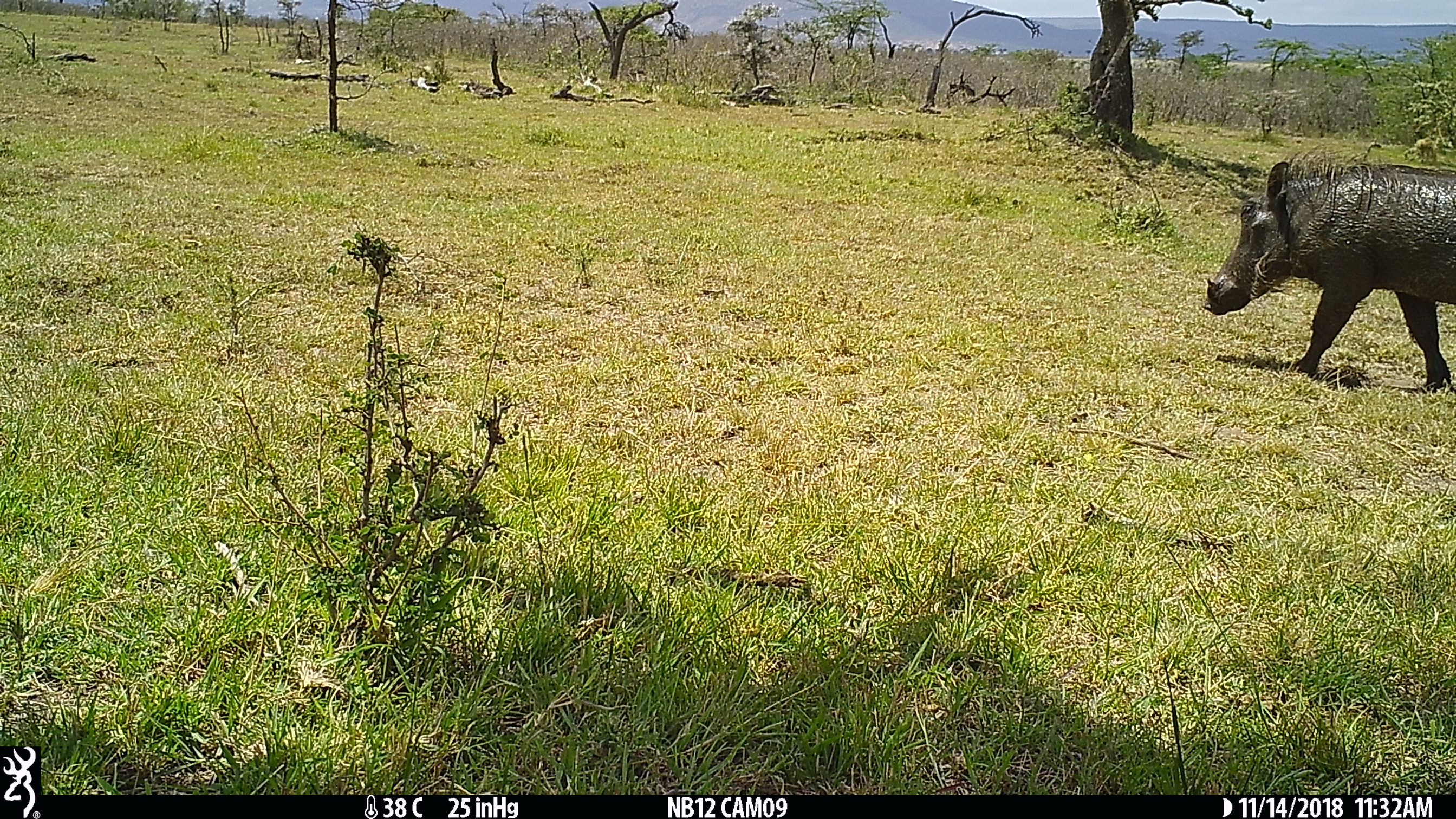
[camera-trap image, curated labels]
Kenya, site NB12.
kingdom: Animalia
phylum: Chordata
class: Mammalia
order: Artiodactyla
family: Suidae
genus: Phacochoerus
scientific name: Phacochoerus africanus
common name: common warthog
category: warthog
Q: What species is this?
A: Warthog (common warthog) (Phacochoerus africanus).